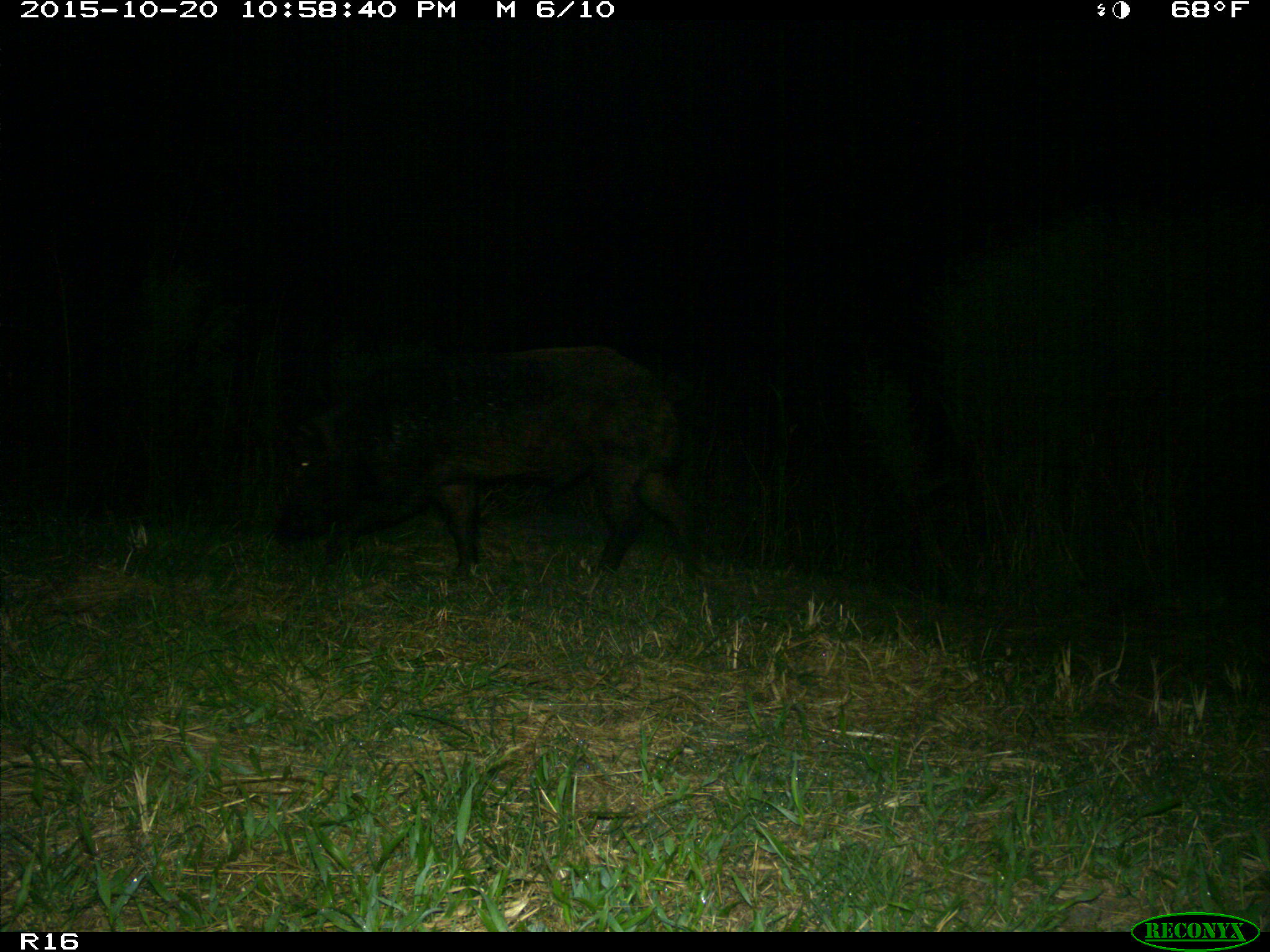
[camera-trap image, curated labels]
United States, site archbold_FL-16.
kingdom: Animalia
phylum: Chordata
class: Mammalia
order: Artiodactyla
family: Suidae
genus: Sus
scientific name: Sus scrofa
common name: wild boar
Sus scrofa (wild boar).